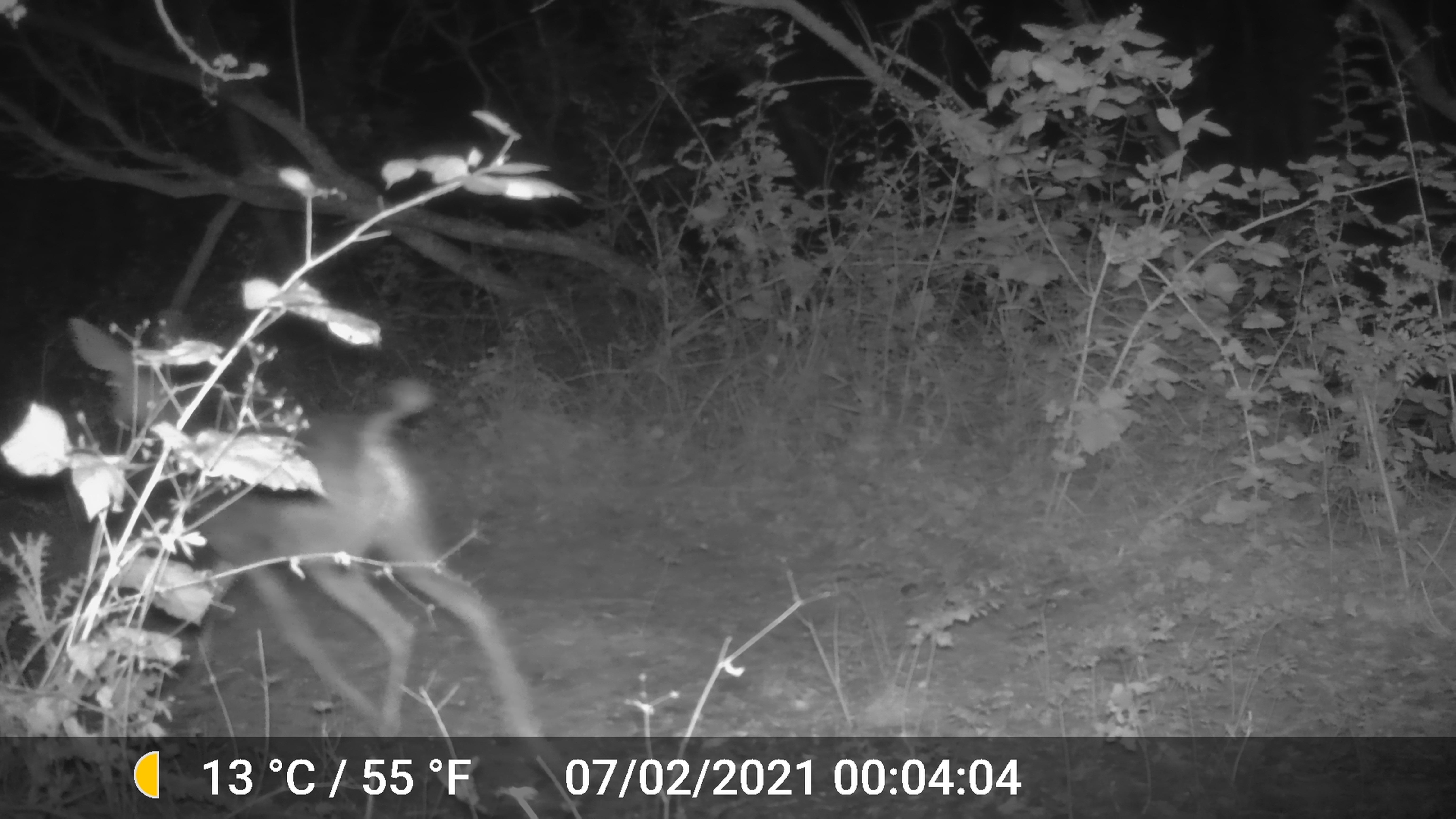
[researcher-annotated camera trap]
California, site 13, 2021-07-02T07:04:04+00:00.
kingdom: Animalia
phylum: Chordata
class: Mammalia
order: Artiodactyla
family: Cervidae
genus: Odocoileus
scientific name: Odocoileus hemionus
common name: mule deer